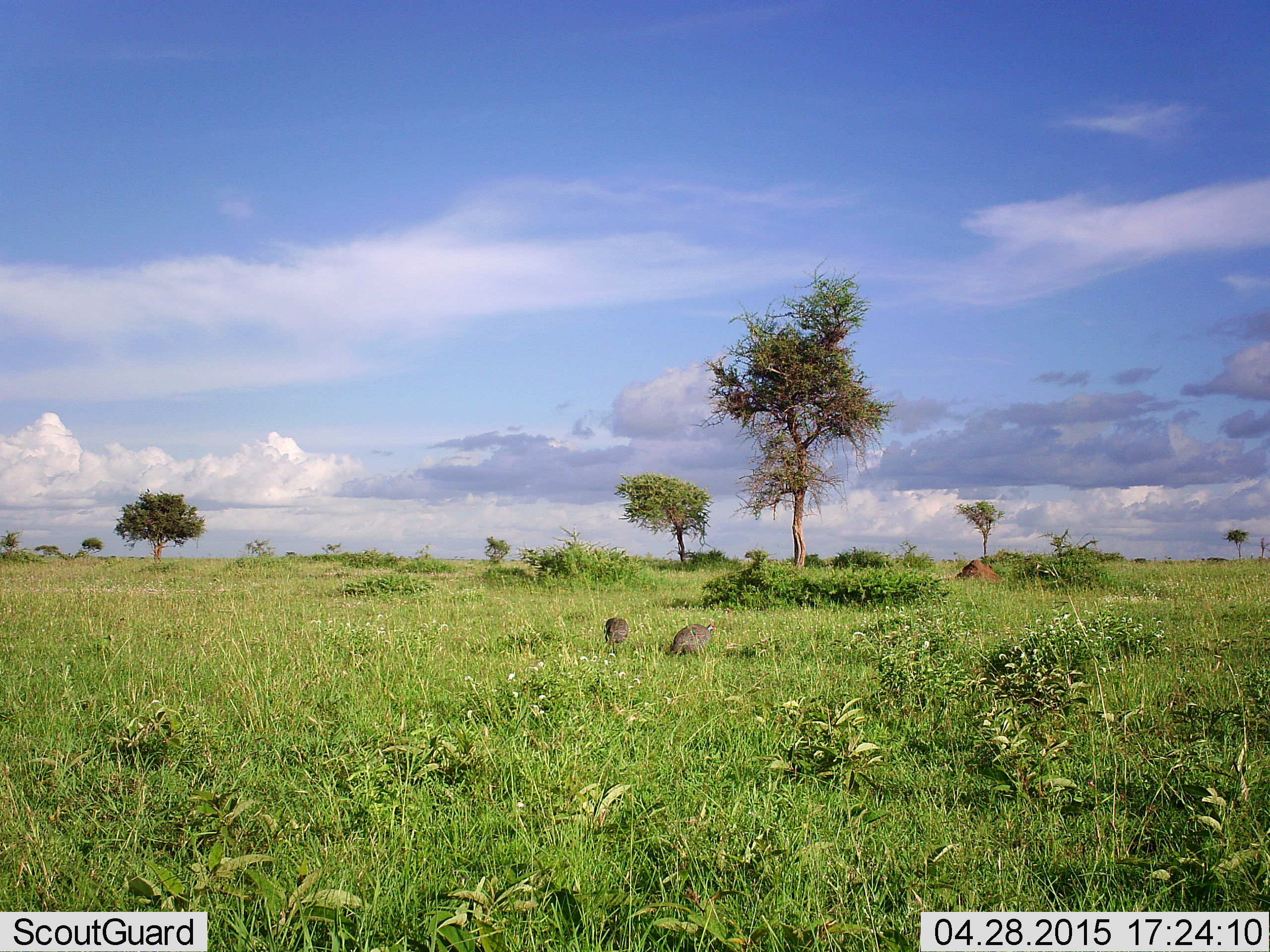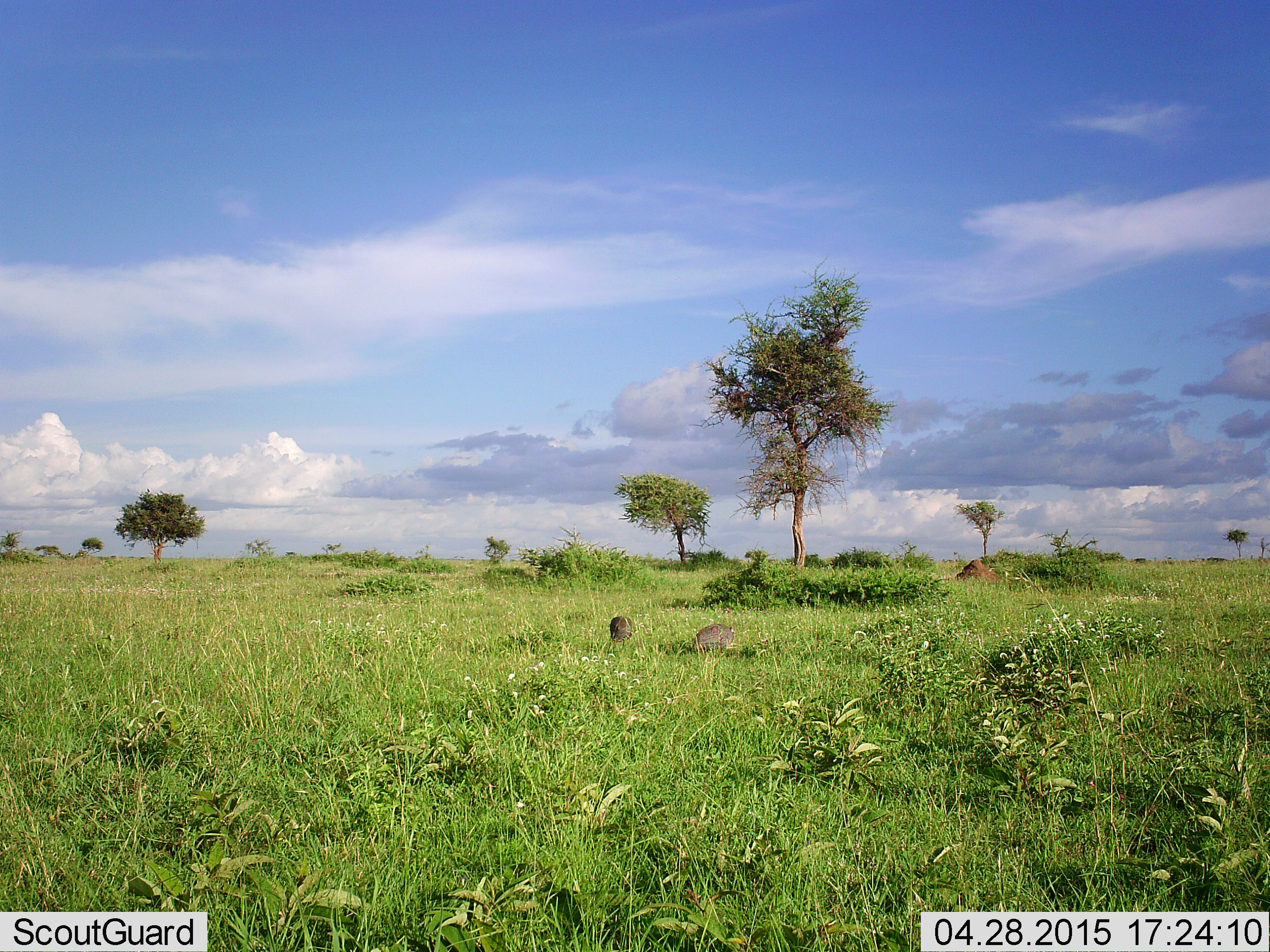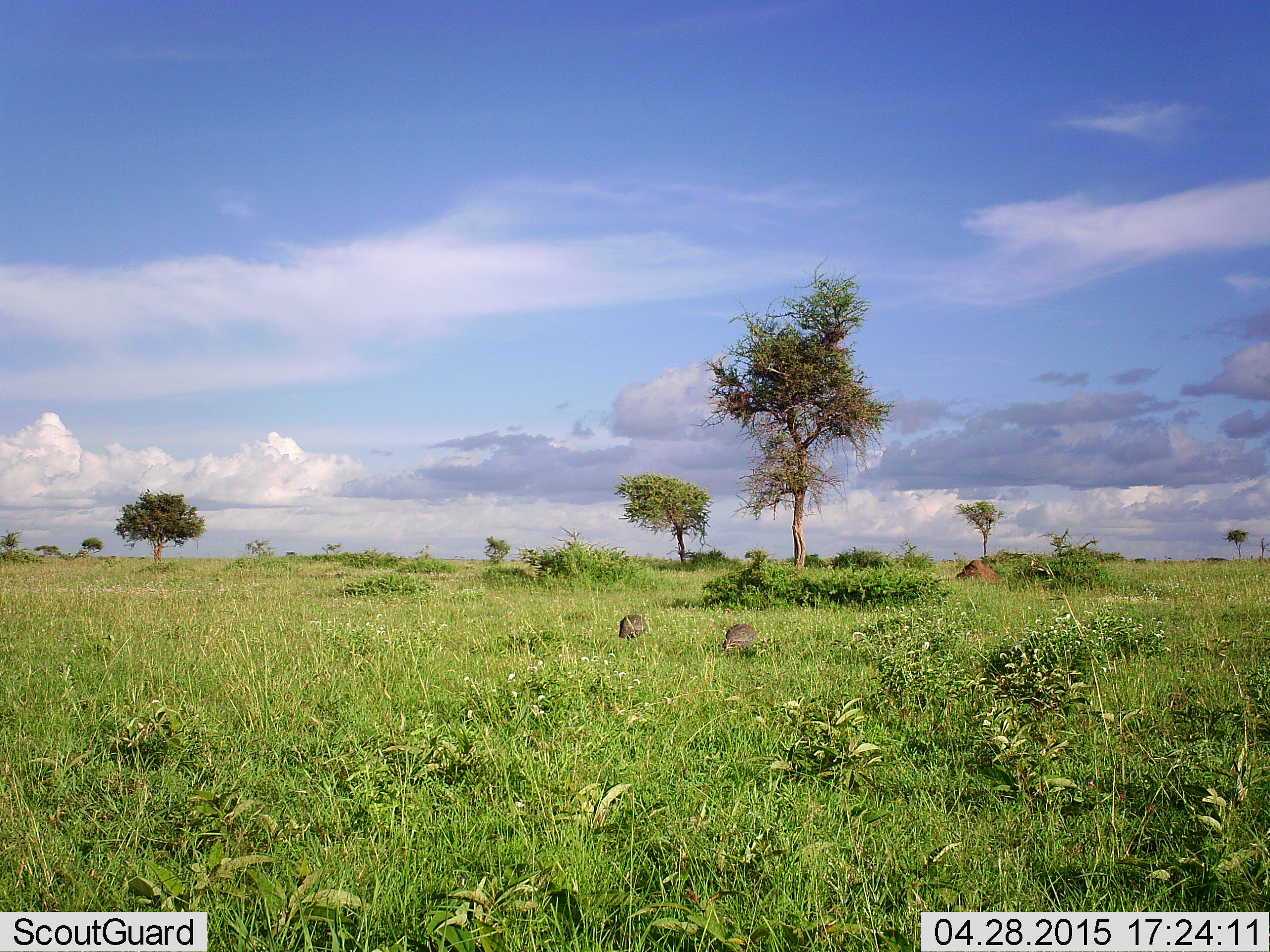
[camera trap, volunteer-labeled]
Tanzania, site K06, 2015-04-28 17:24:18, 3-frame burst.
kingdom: Animalia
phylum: Chordata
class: Aves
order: Galliformes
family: Numididae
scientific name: Numididae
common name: guinea fowl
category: guineafowl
Guineafowl (guinea fowl) (Numididae), count 2. Behavior (volunteer vote fractions): standing 11%, resting 0%, moving 78%, interacting 11%. Young present (vote fraction): 0%. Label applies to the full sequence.